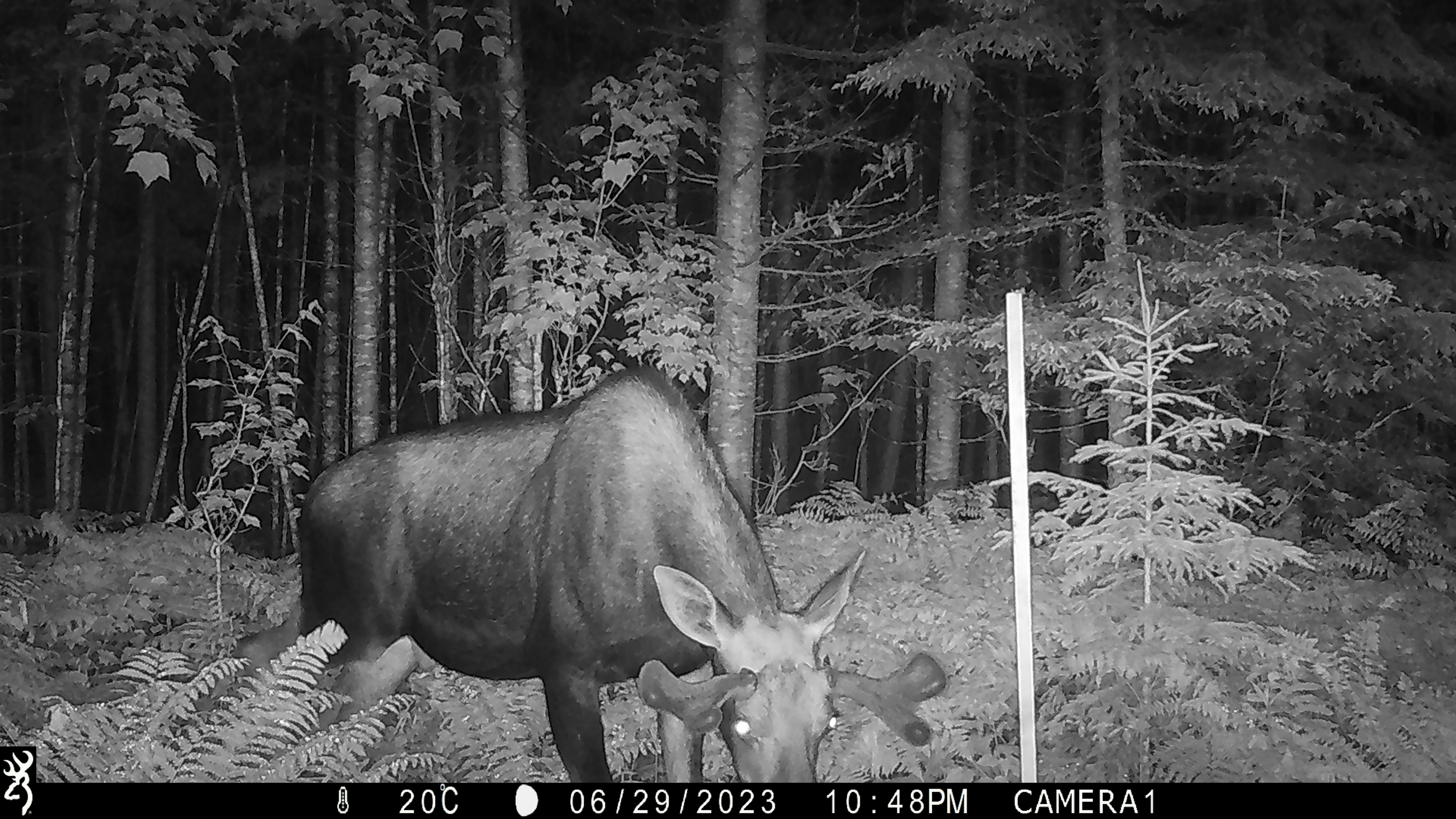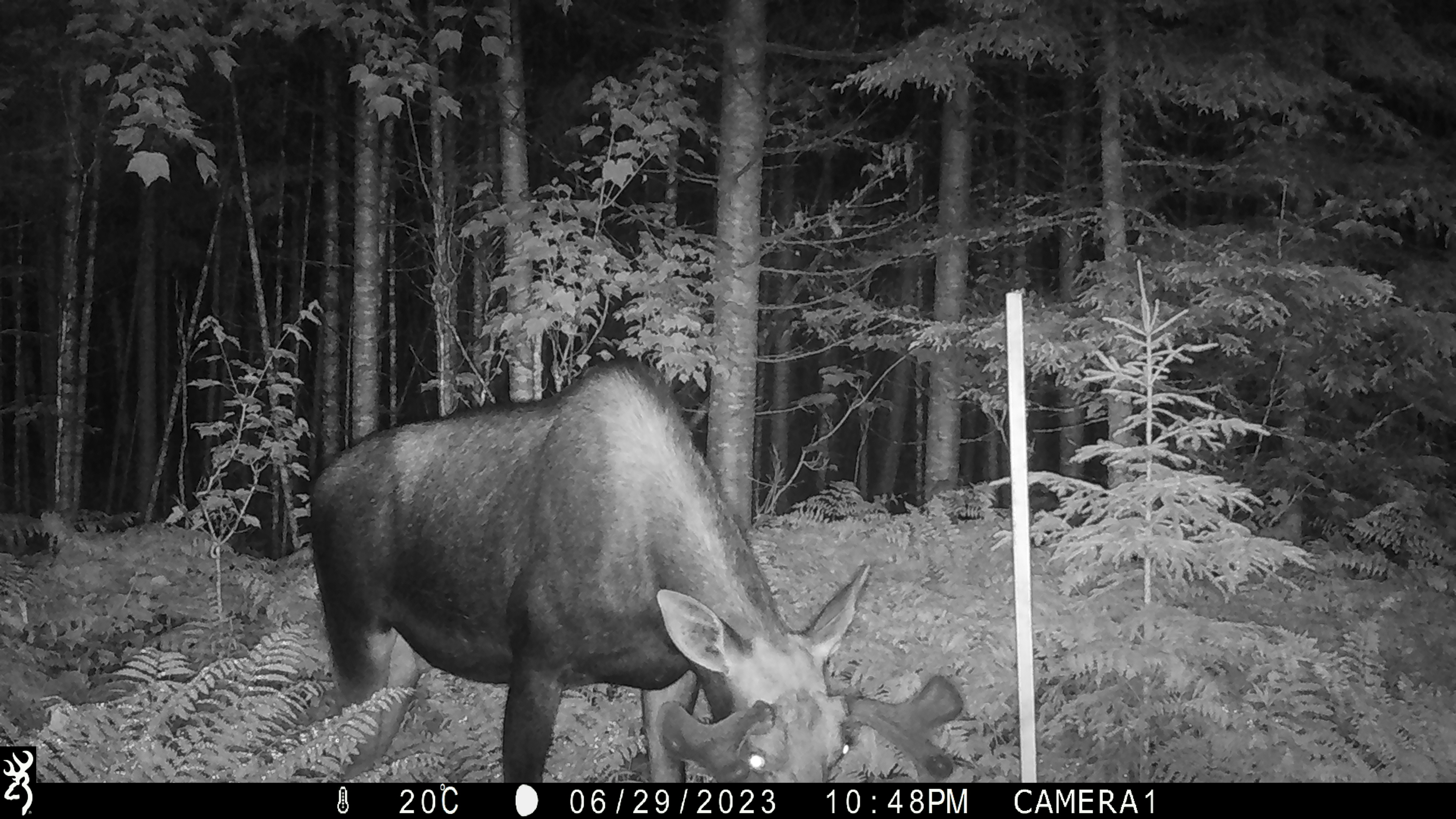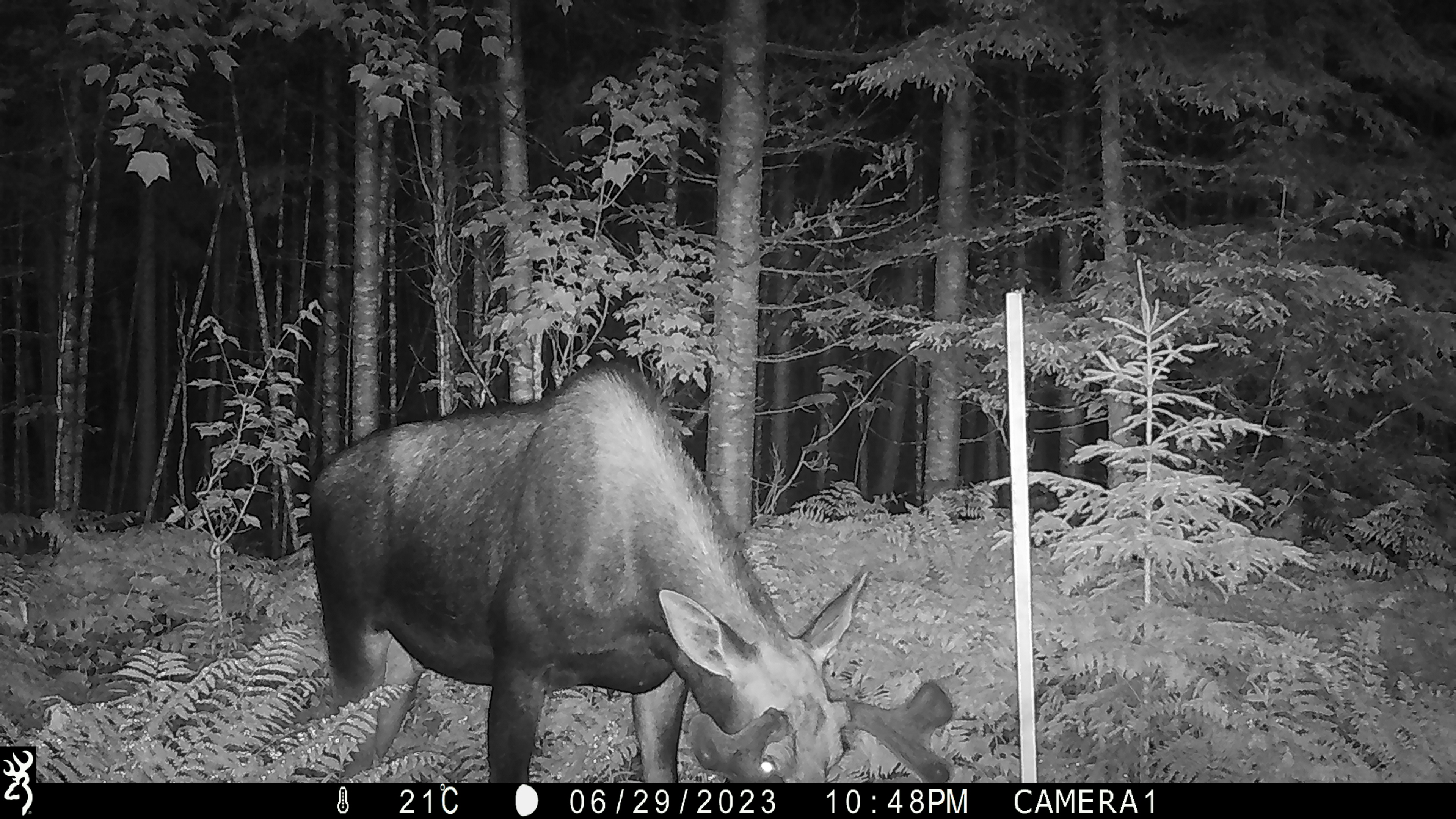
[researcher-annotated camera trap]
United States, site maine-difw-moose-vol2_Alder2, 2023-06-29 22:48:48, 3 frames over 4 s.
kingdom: Animalia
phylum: Chordata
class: Mammalia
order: Artiodactyla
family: Cervidae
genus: Alces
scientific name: Alces alces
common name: moose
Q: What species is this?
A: Moose (Alces alces).